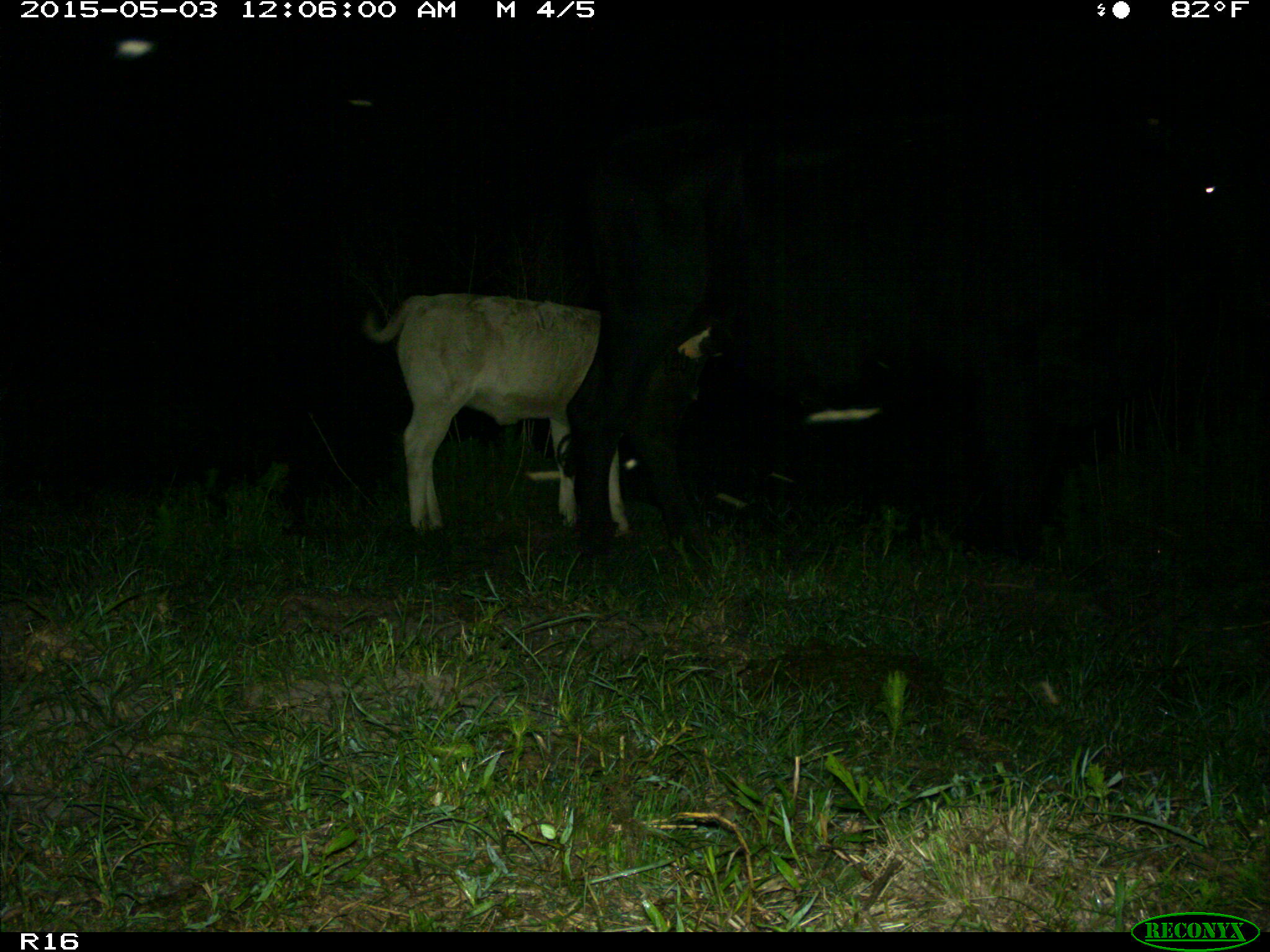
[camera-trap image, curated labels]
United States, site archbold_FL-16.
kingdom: Animalia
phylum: Chordata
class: Mammalia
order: Artiodactyla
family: Bovidae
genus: Bos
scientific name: Bos taurus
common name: domestic cow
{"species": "Bos taurus (domestic cow)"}